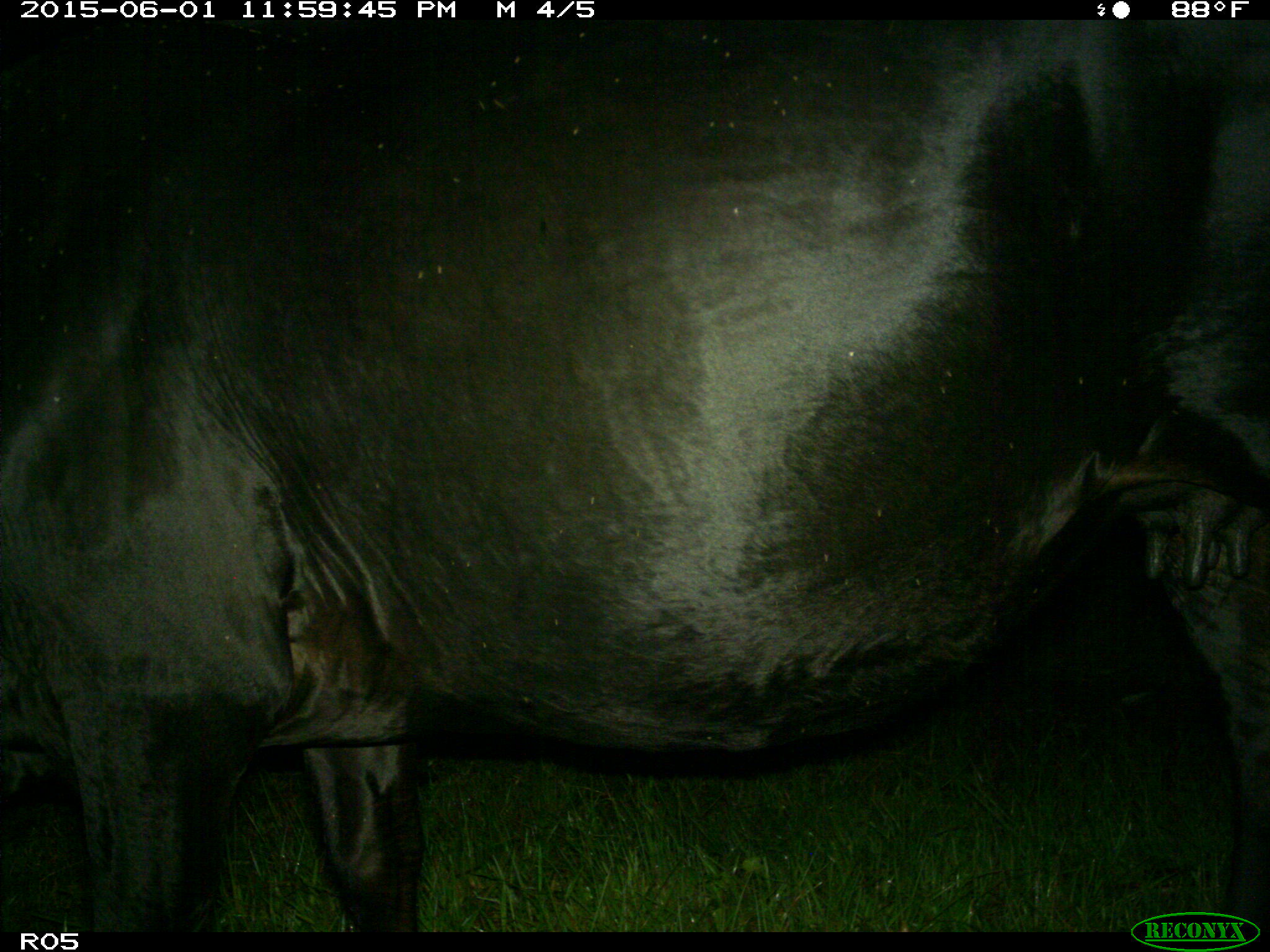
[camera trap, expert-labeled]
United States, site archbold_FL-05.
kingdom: Animalia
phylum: Chordata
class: Mammalia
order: Artiodactyla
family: Bovidae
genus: Bos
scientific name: Bos taurus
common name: domestic cow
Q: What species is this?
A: Bos taurus (domestic cow).